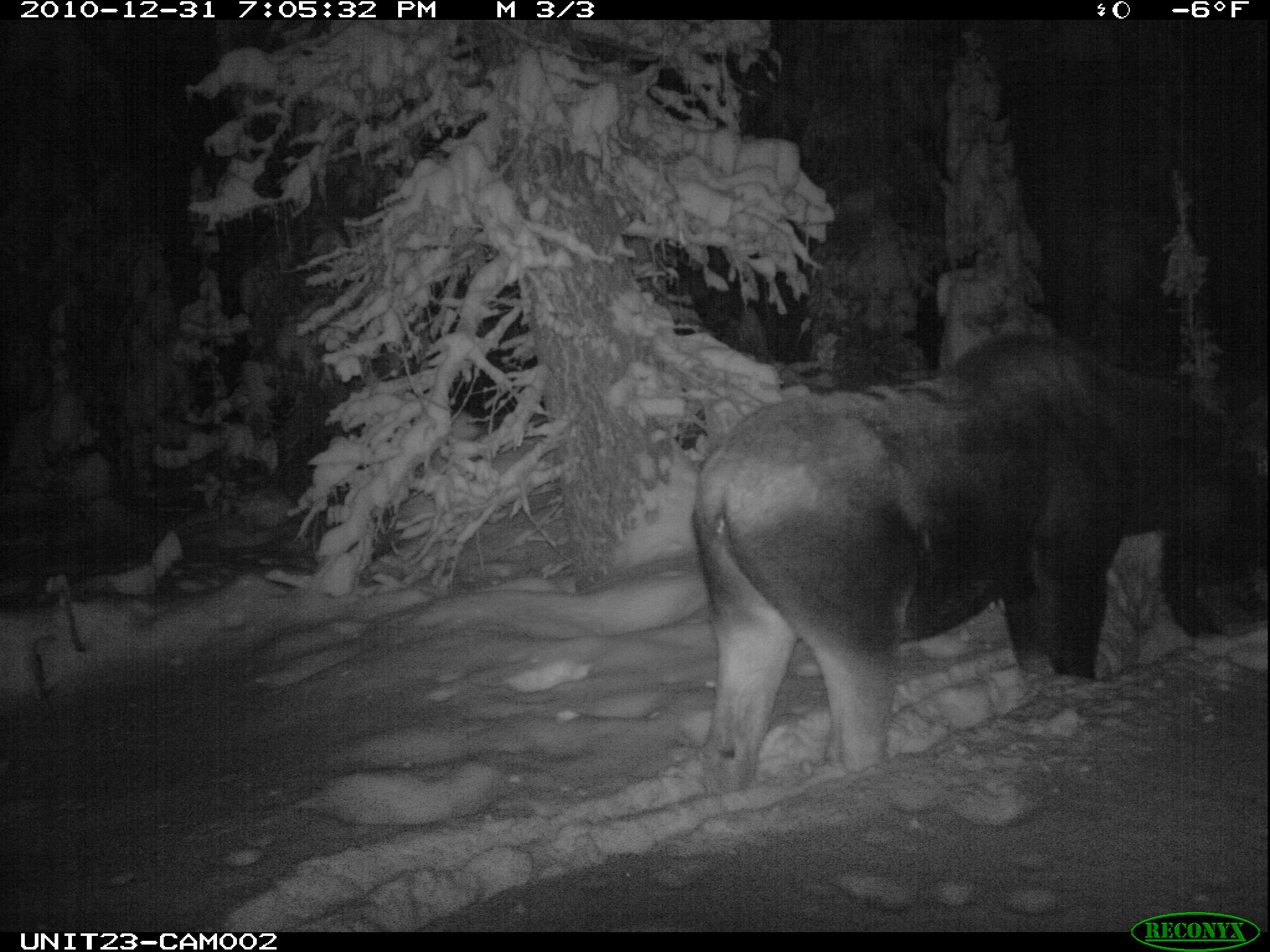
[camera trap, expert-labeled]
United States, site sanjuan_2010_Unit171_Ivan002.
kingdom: Animalia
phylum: Chordata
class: Mammalia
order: Artiodactyla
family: Cervidae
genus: Alces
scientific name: Alces alces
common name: moose